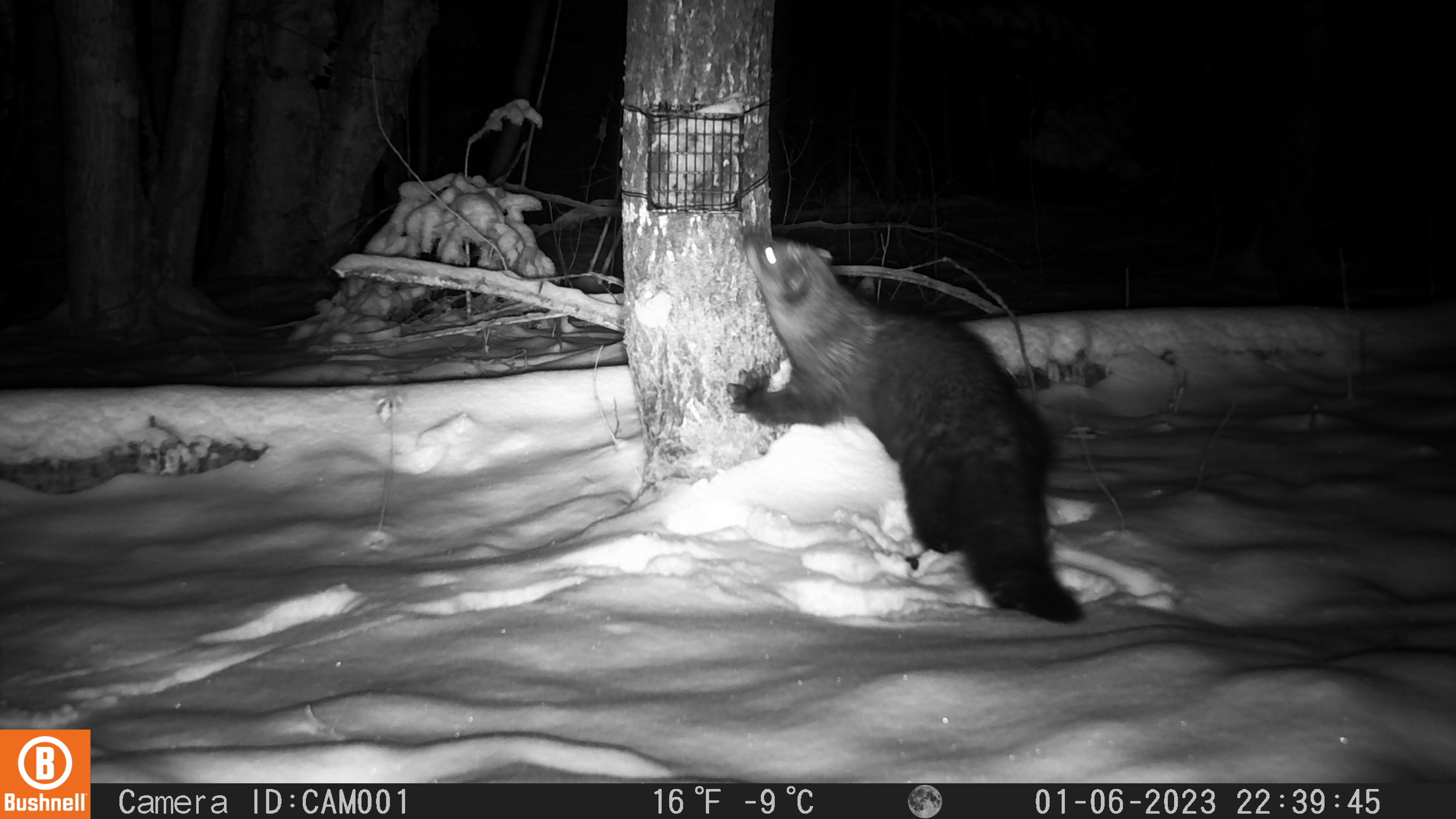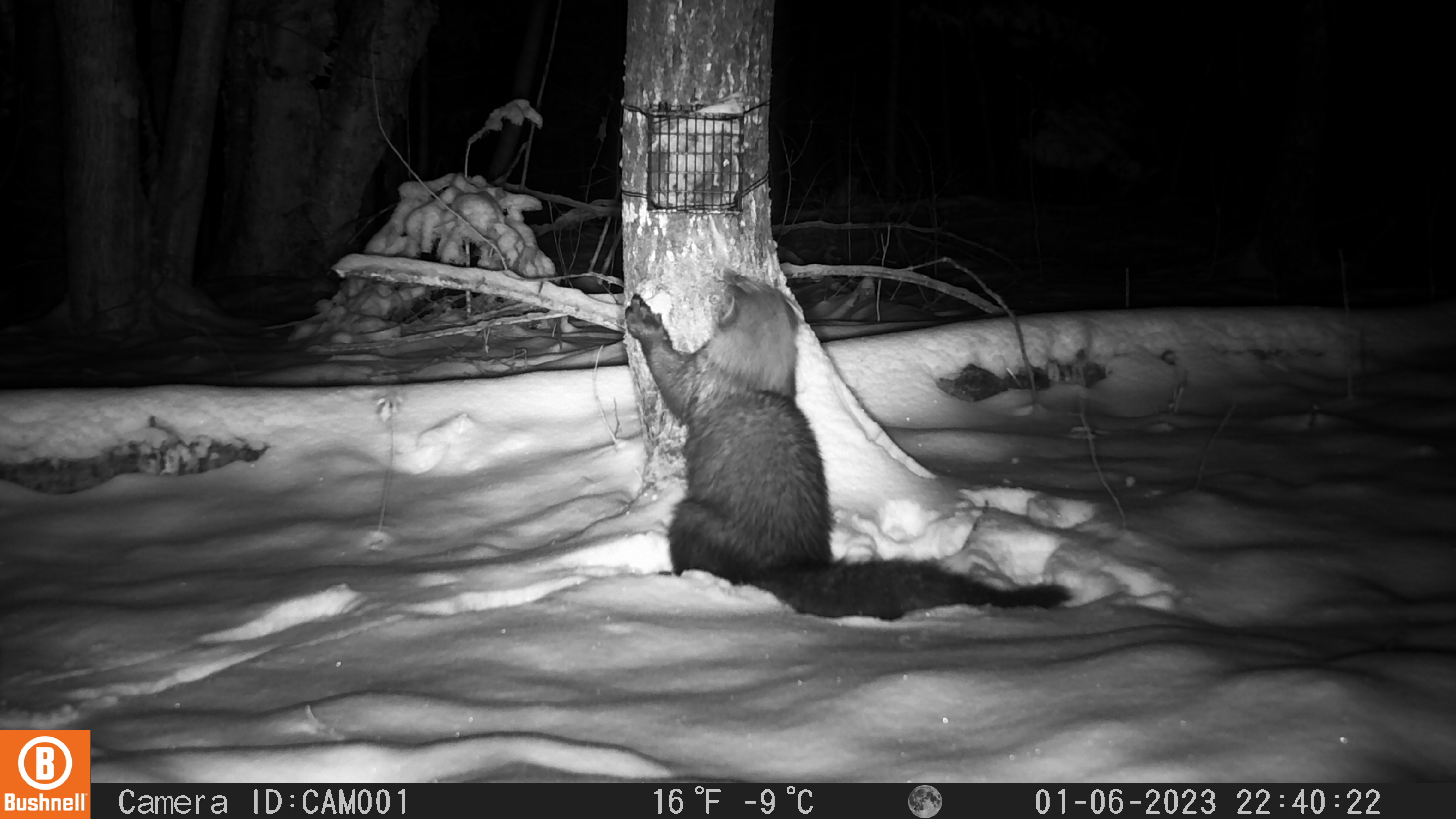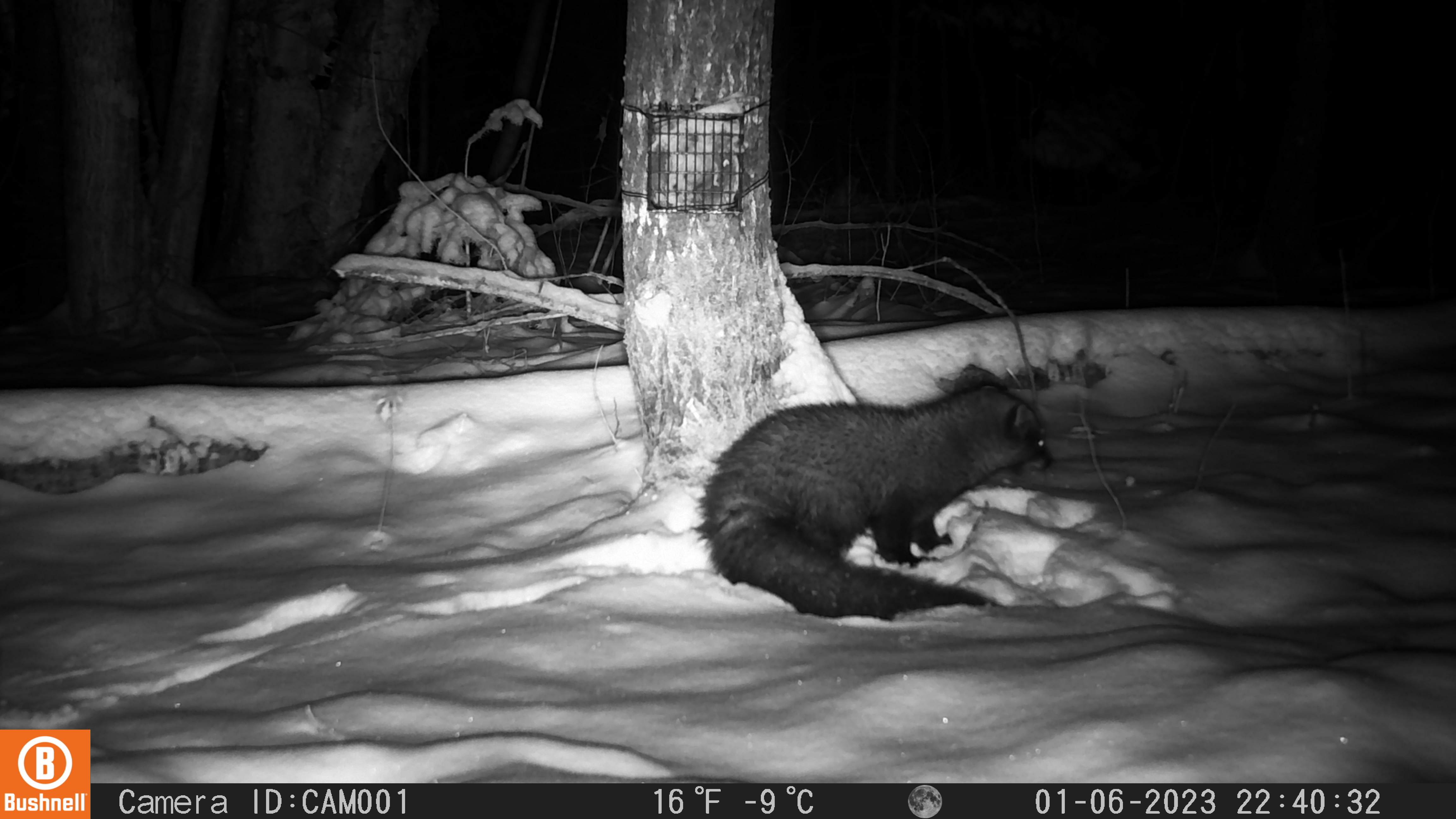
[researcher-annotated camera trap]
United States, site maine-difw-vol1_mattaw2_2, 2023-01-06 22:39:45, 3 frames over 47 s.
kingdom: Animalia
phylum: Chordata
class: Mammalia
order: Carnivora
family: Mustelidae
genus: Pekania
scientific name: Pekania pennanti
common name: fisher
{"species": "fisher (Pekania pennanti)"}